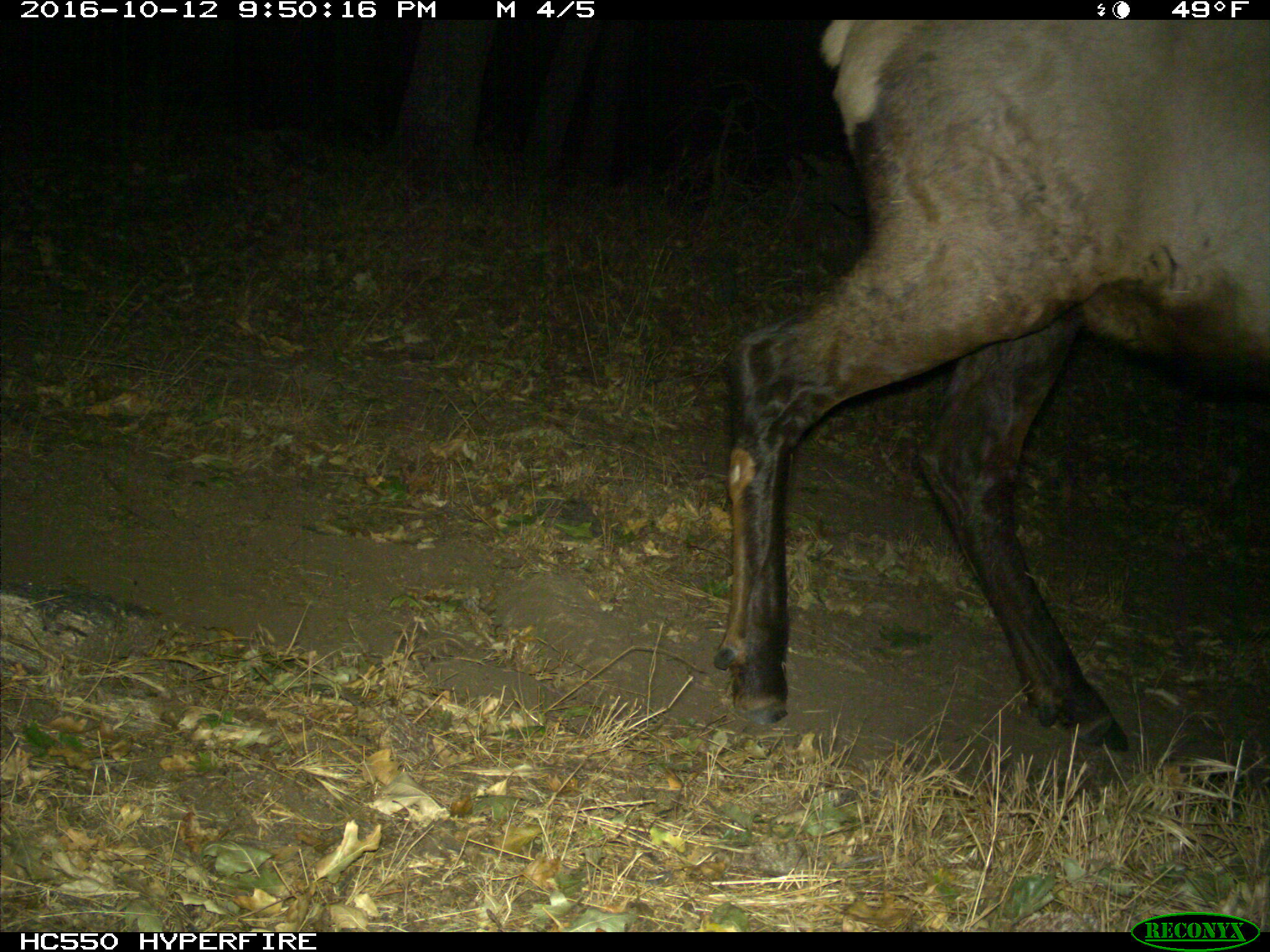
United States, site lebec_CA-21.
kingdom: Animalia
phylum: Chordata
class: Mammalia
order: Artiodactyla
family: Cervidae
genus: Cervus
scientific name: Cervus canadensis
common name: elk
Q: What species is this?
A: Cervus canadensis (elk).